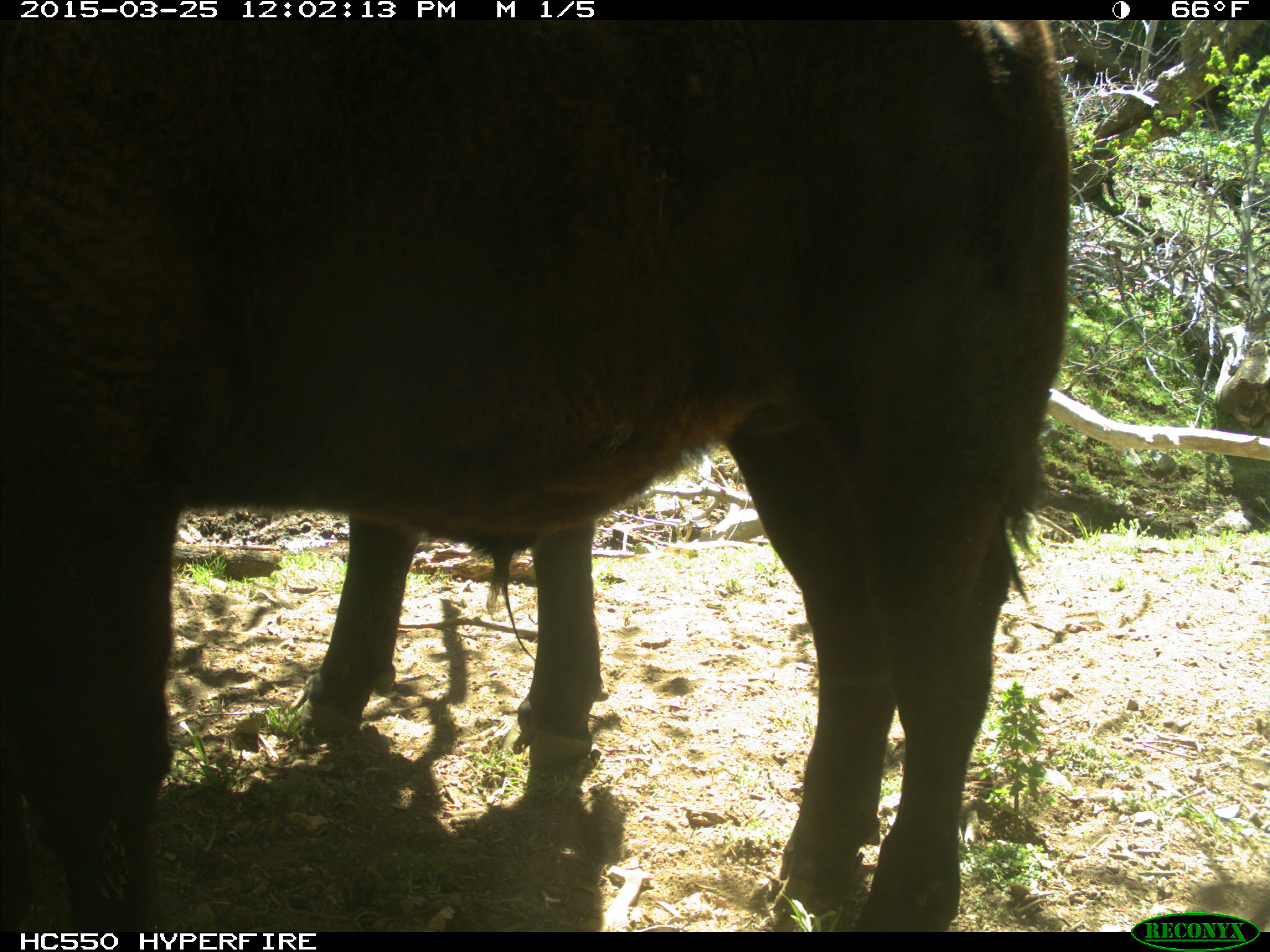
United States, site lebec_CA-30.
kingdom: Animalia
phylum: Chordata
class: Mammalia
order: Artiodactyla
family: Bovidae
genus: Bos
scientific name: Bos taurus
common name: domestic cow